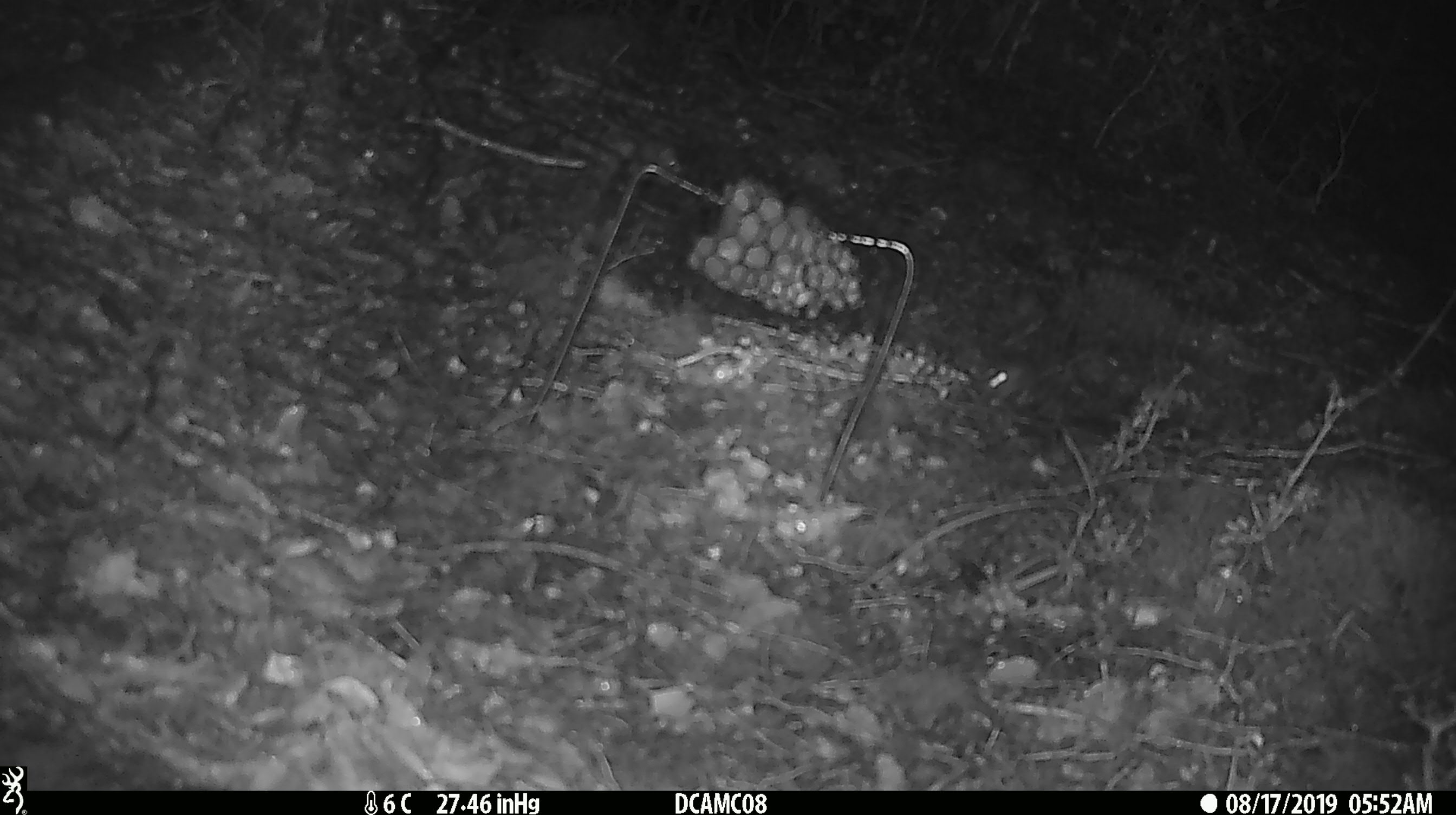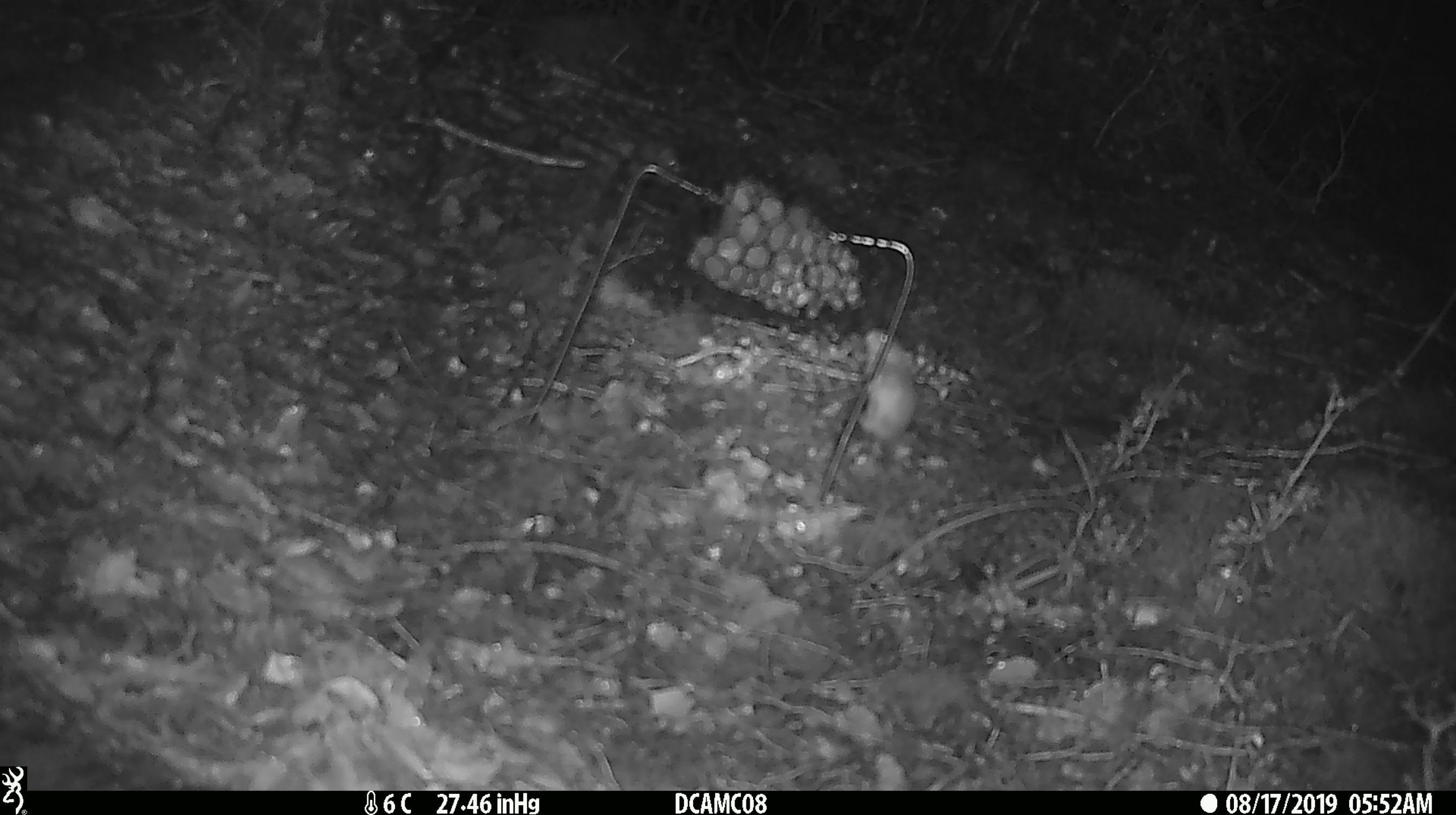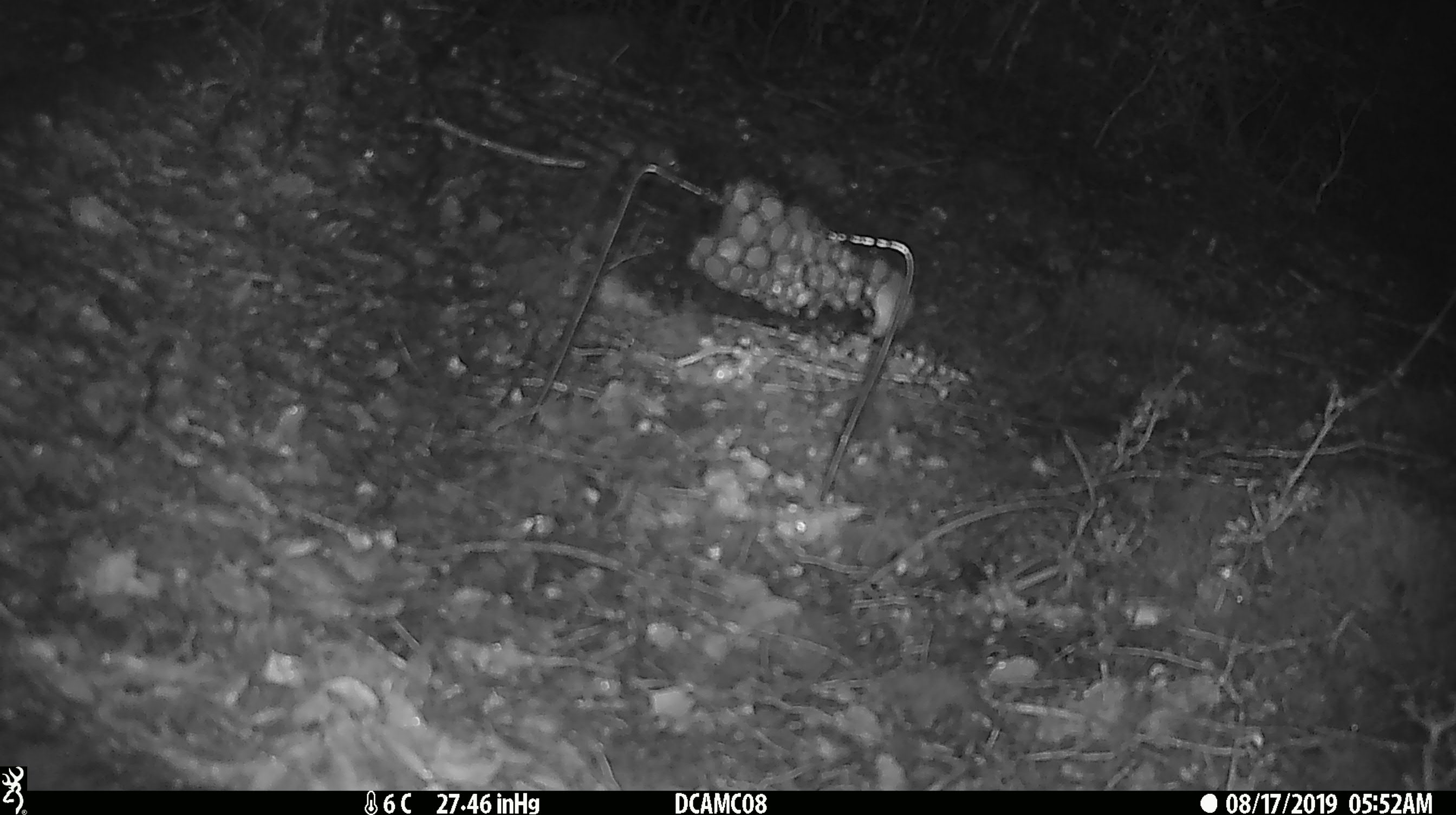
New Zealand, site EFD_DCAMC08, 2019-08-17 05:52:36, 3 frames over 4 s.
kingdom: Animalia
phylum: Chordata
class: Mammalia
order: Rodentia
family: Muridae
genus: Mus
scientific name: Mus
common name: mouse